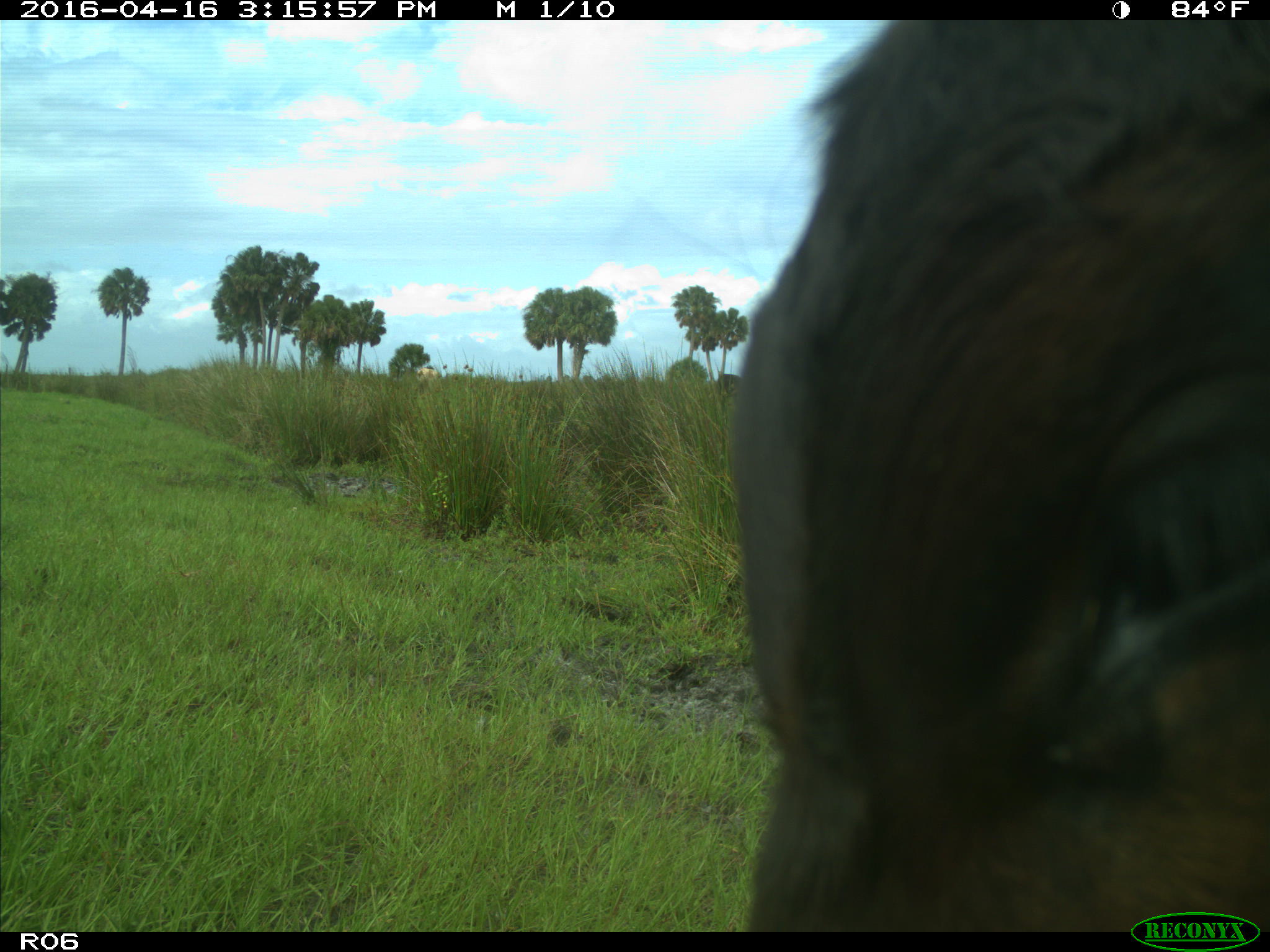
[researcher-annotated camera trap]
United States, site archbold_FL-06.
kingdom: Animalia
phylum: Chordata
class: Mammalia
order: Artiodactyla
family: Bovidae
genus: Bos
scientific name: Bos taurus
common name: domestic cow